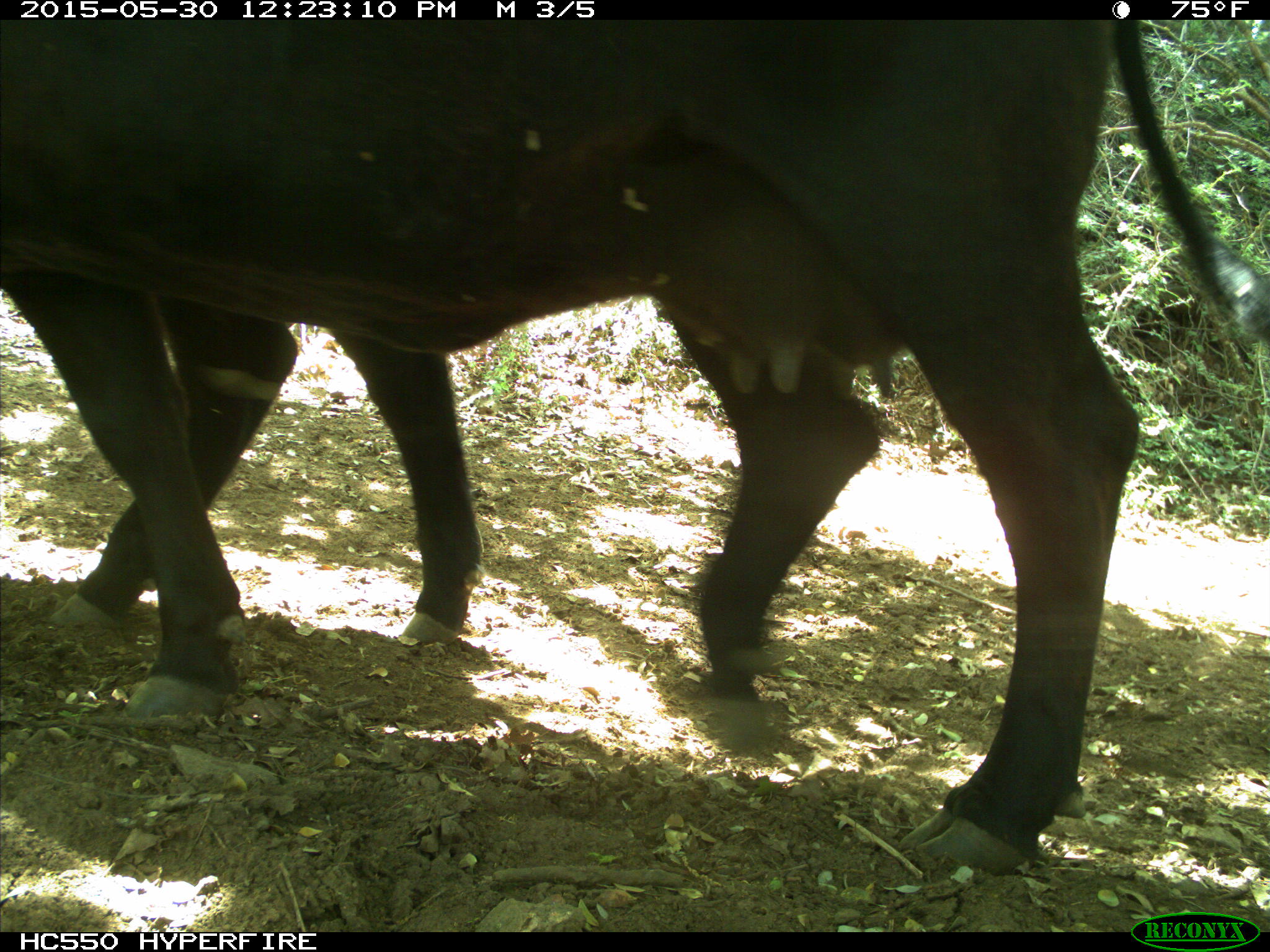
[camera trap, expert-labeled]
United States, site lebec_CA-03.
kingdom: Animalia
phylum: Chordata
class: Mammalia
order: Artiodactyla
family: Bovidae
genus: Bos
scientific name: Bos taurus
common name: domestic cow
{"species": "Bos taurus (domestic cow)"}